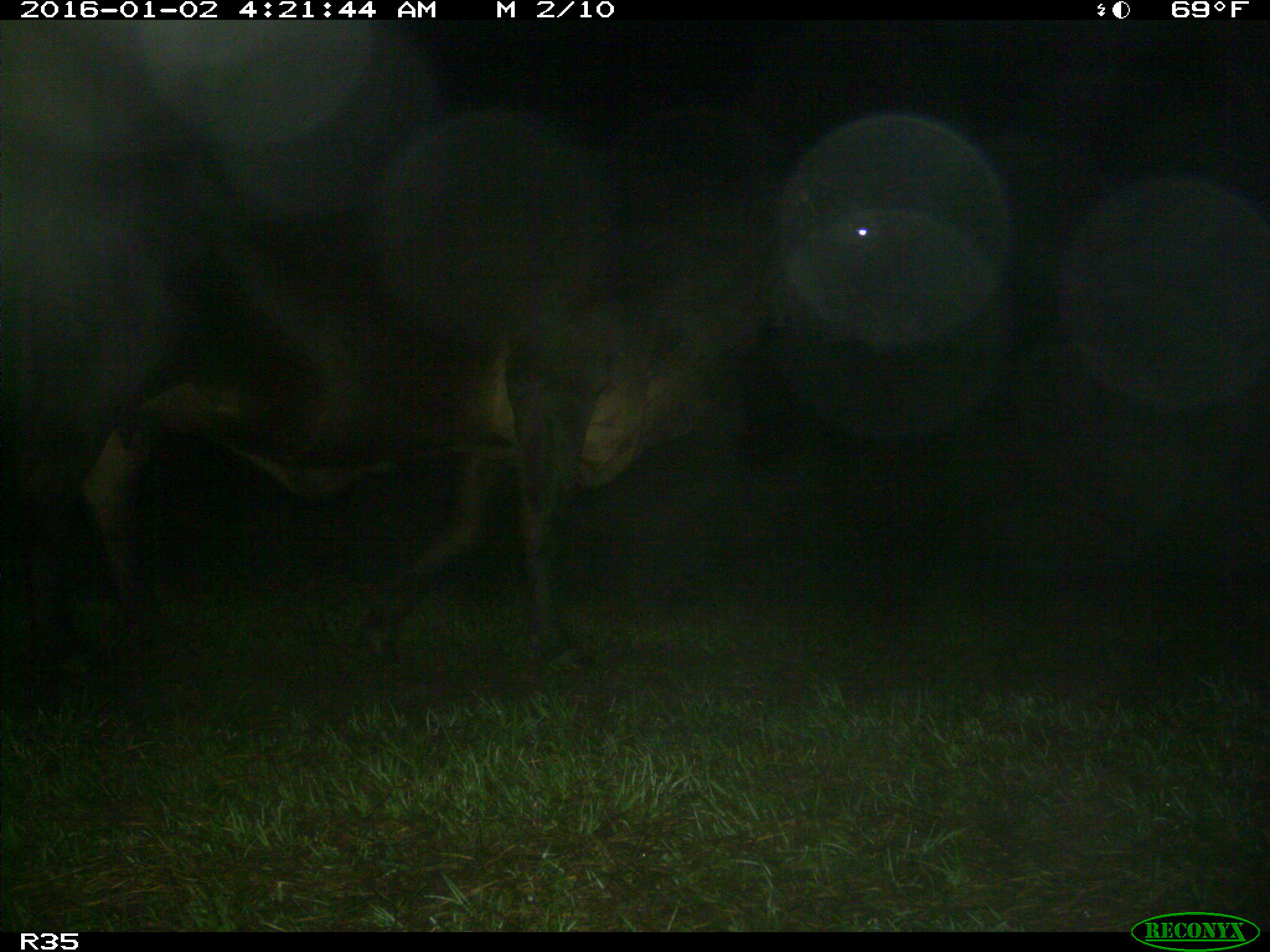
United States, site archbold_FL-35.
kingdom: Animalia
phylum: Chordata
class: Mammalia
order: Artiodactyla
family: Bovidae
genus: Bos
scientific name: Bos taurus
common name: domestic cow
Bos taurus (domestic cow).